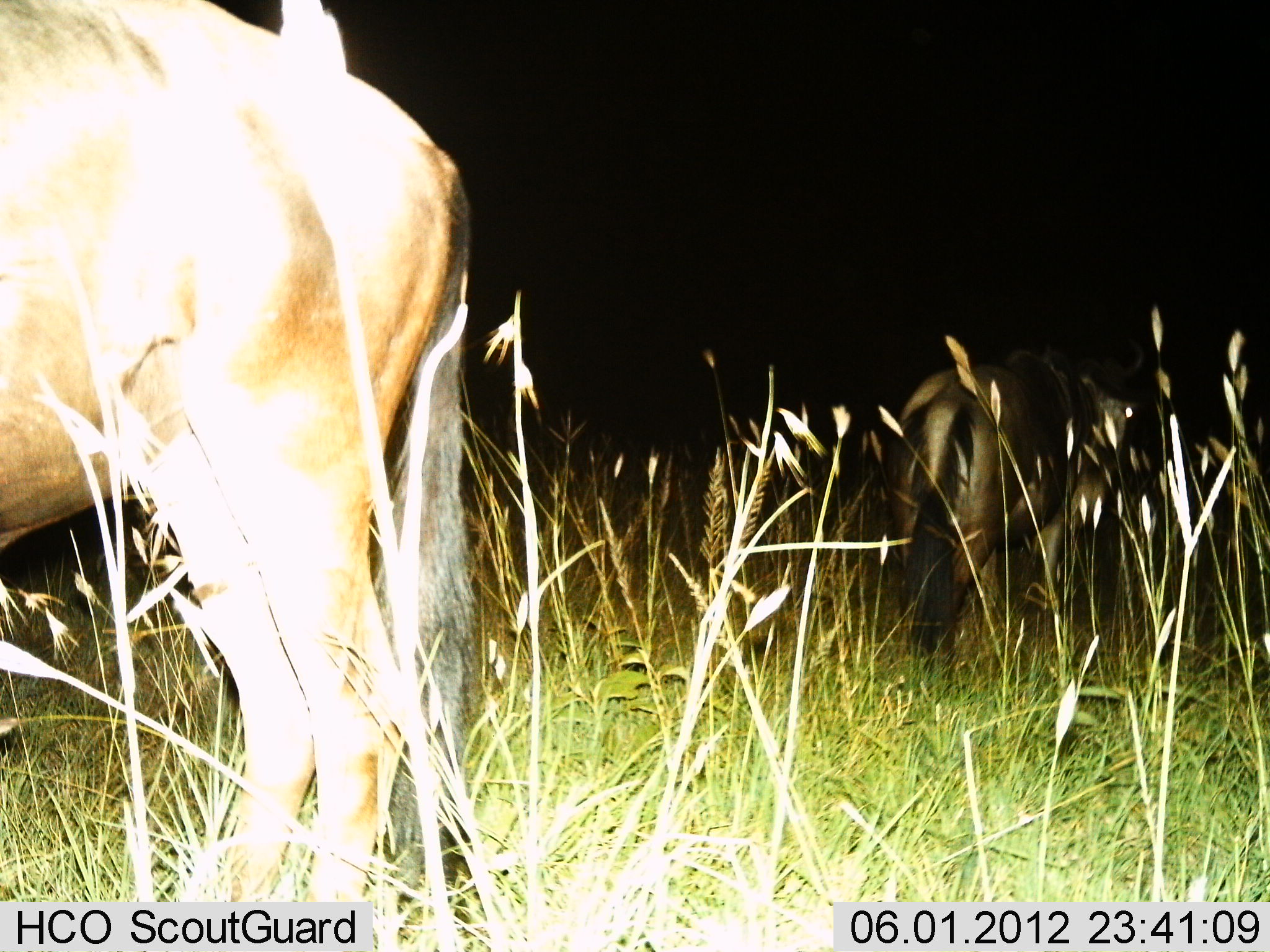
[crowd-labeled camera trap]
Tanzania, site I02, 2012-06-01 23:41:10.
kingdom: Animalia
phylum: Chordata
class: Mammalia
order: Artiodactyla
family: Bovidae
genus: Connochaetes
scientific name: Connochaetes taurinus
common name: blue wildebeest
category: wildebeest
Wildebeest (blue wildebeest) (Connochaetes taurinus), count 2. Behavior (volunteer vote fractions): standing 90%, resting 0%, moving 0%, interacting 0%. Young present (vote fraction): 0%. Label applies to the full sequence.